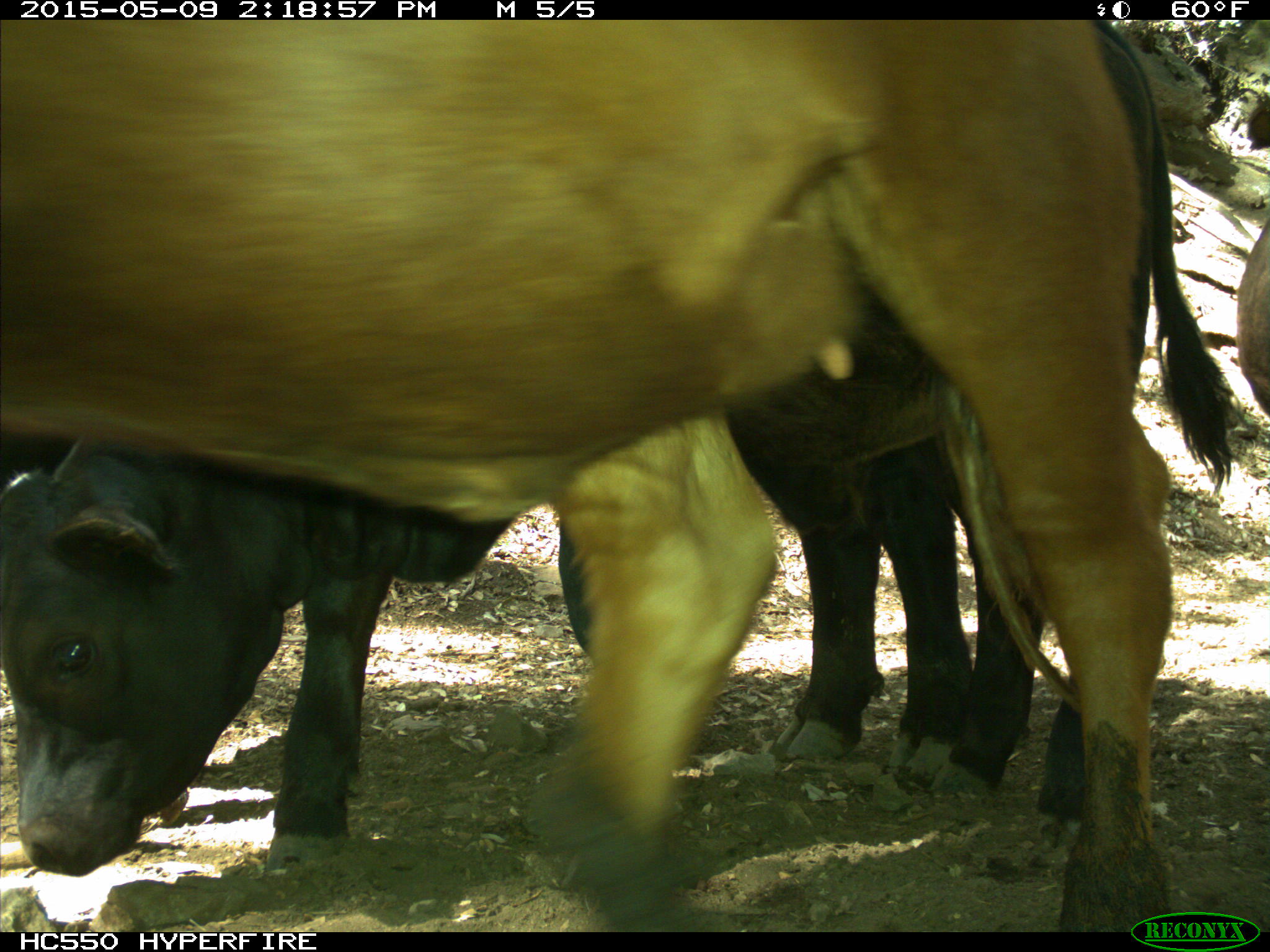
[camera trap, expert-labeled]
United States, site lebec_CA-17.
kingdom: Animalia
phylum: Chordata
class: Mammalia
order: Artiodactyla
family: Bovidae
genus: Bos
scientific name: Bos taurus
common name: domestic cow